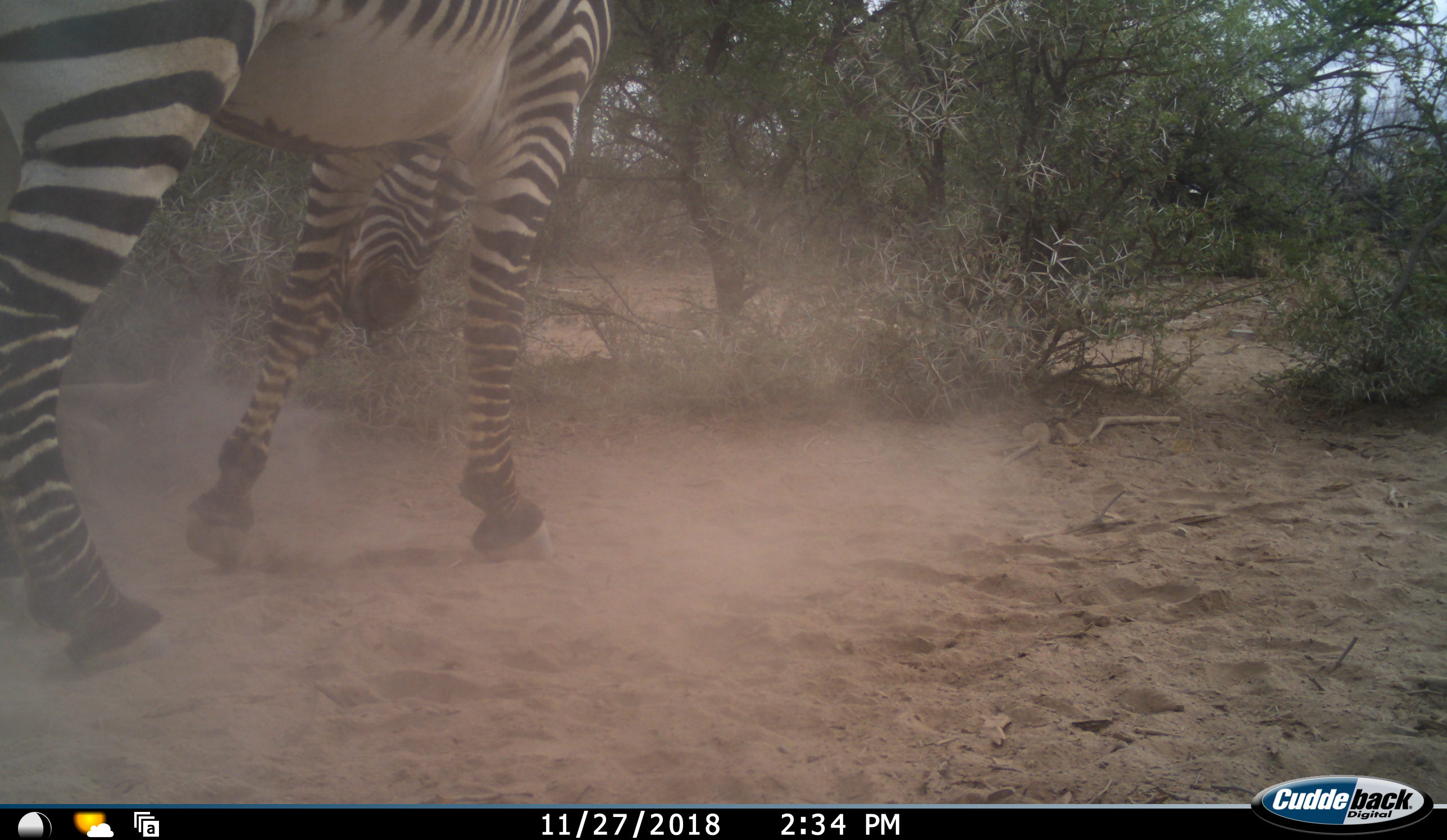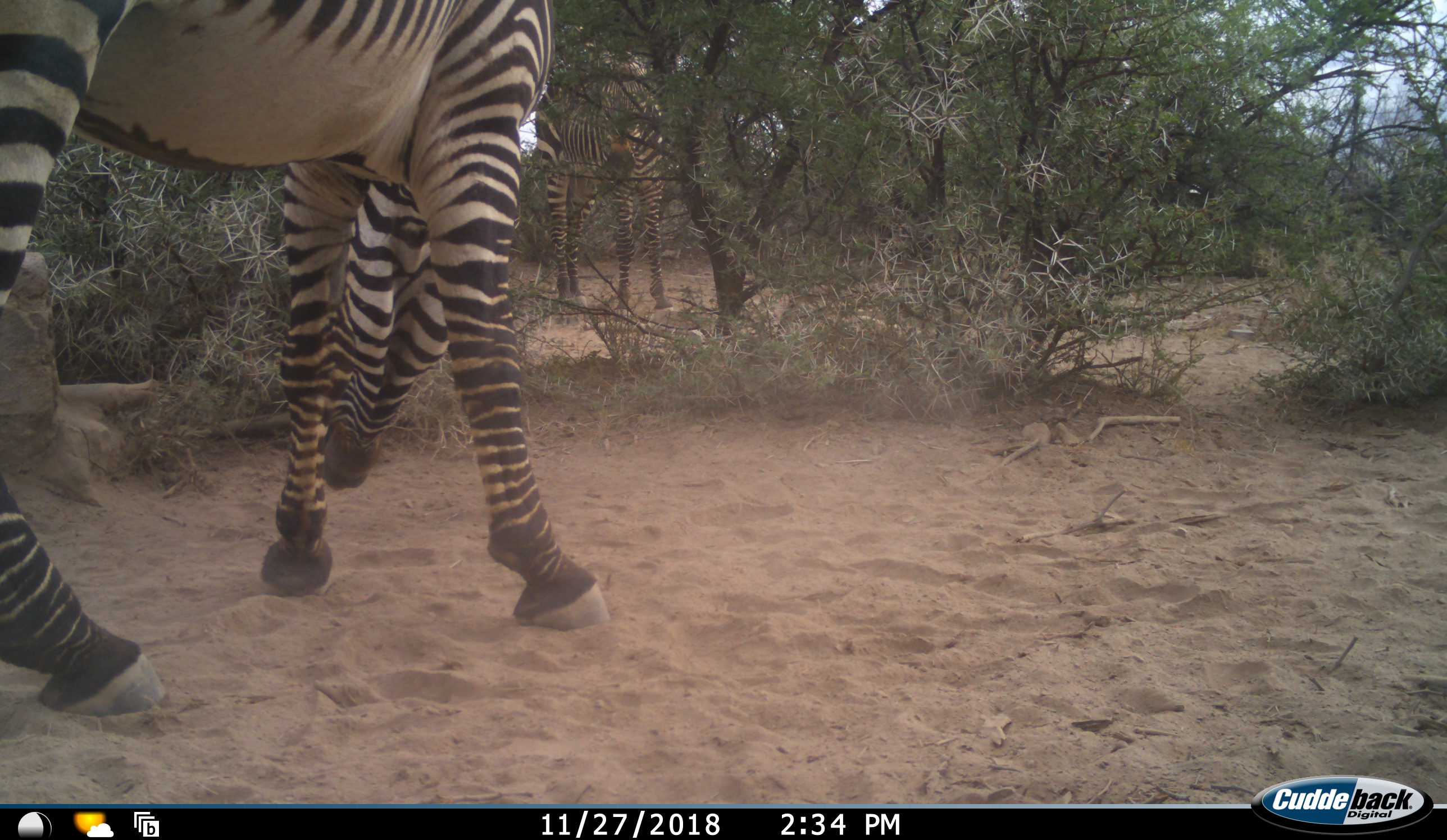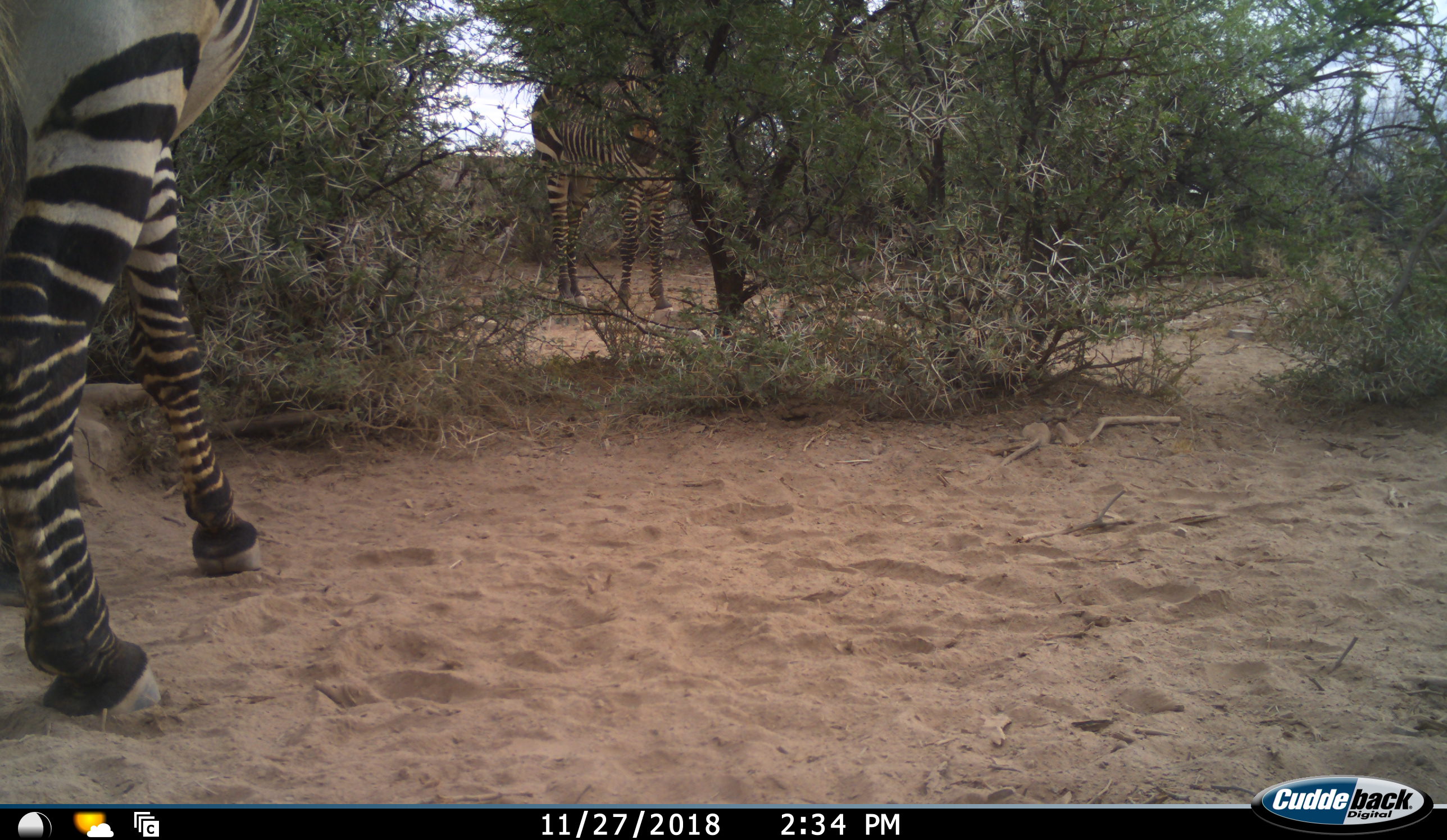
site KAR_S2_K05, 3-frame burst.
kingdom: Animalia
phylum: Chordata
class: Mammalia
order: Perissodactyla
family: Equidae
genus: Equus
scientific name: Equus zebra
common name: mountain zebra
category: zebramountain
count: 2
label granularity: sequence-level